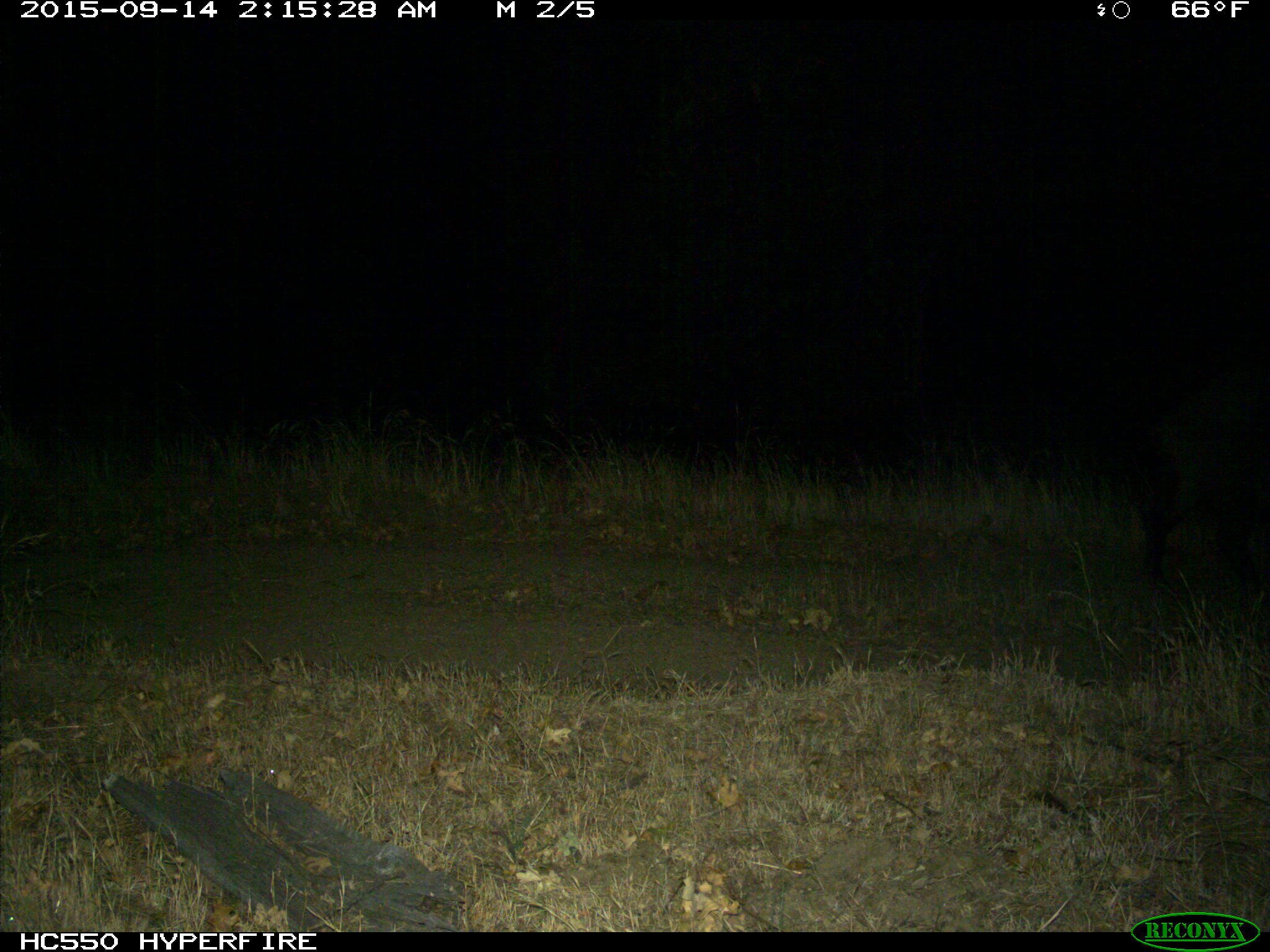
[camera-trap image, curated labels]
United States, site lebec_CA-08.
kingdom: Animalia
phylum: Chordata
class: Mammalia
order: Artiodactyla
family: Suidae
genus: Sus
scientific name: Sus scrofa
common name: wild boar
Sus scrofa (wild boar).